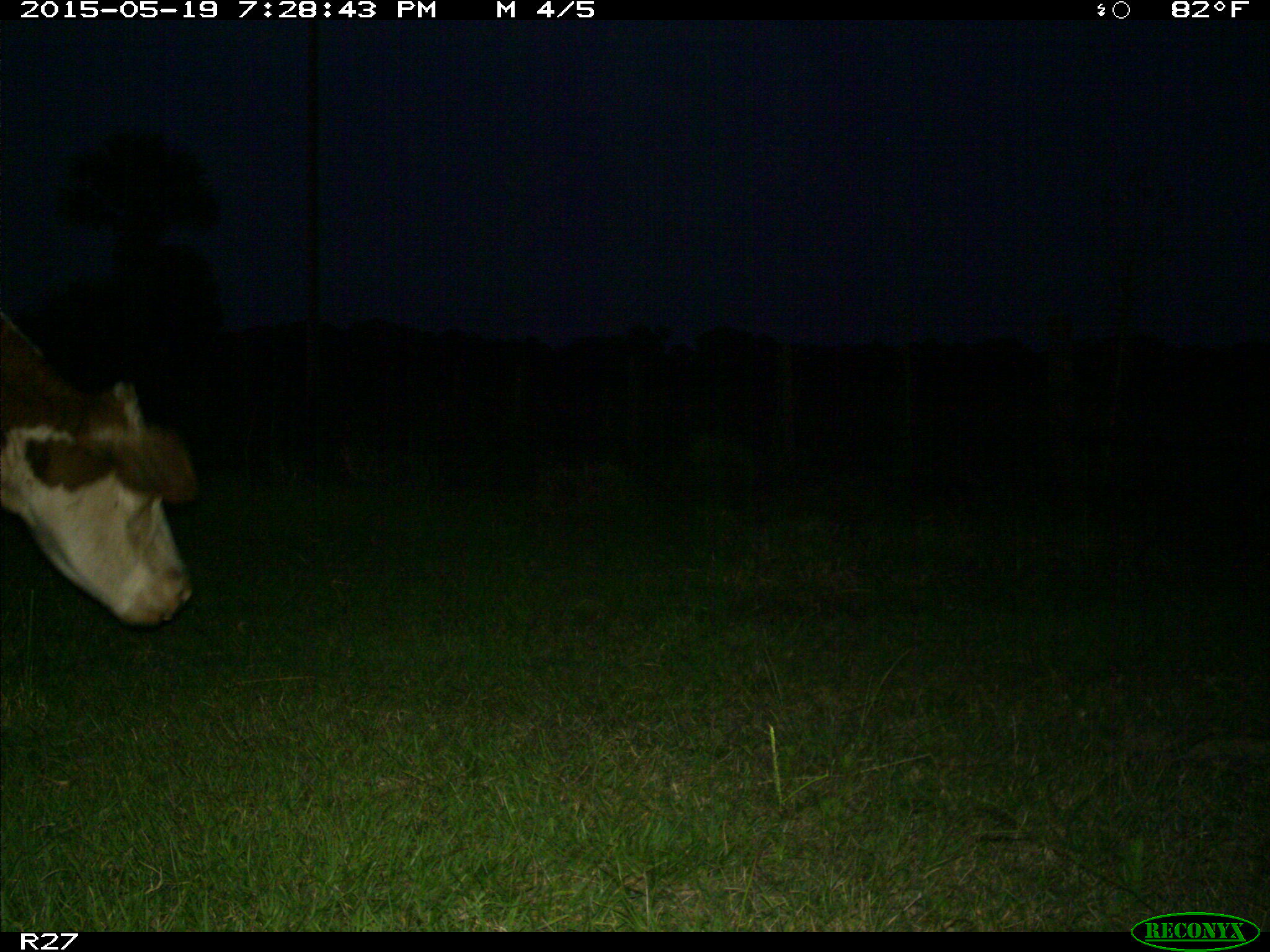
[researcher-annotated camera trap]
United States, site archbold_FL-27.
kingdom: Animalia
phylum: Chordata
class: Mammalia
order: Artiodactyla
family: Bovidae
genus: Bos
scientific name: Bos taurus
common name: domestic cow